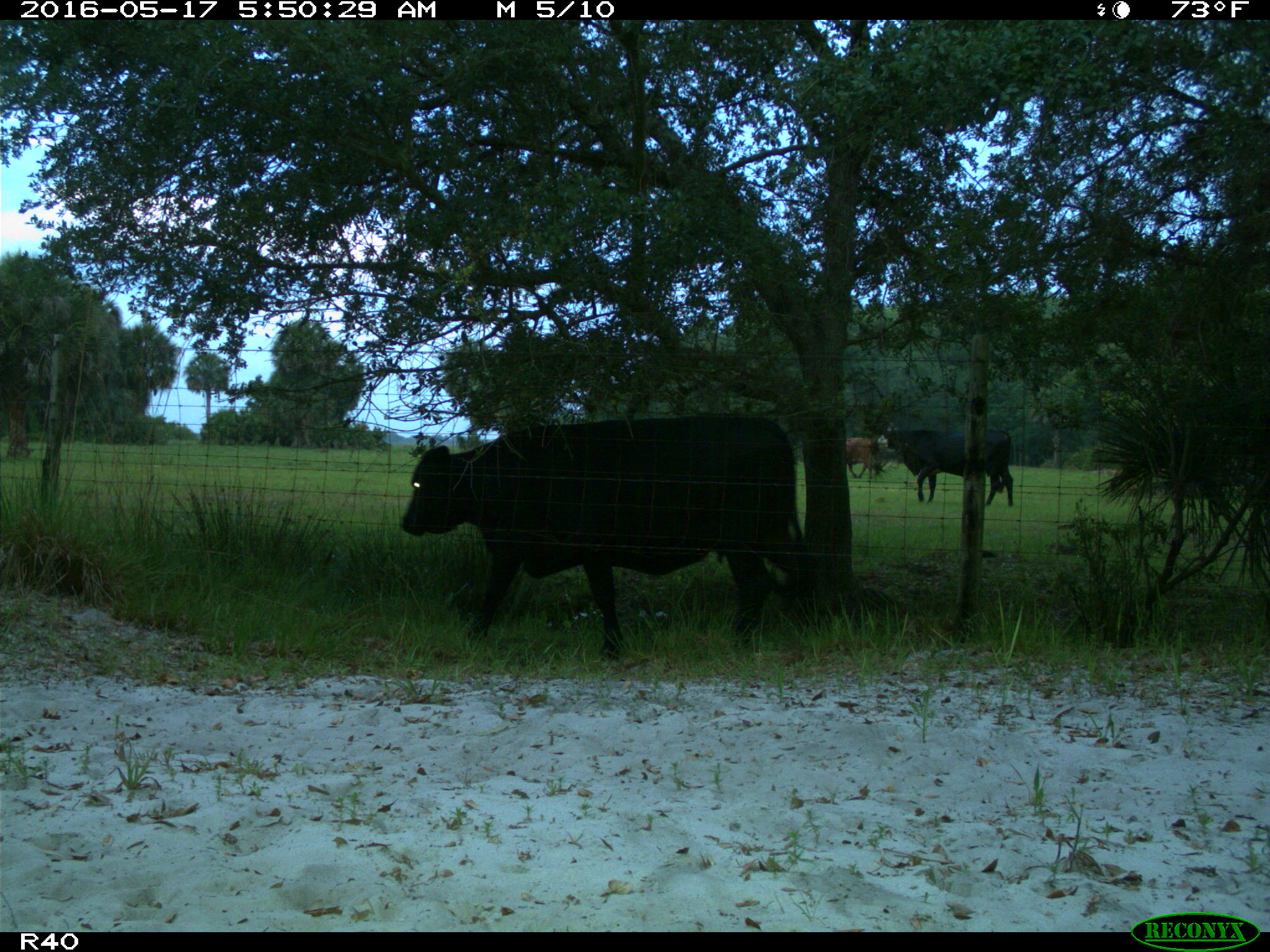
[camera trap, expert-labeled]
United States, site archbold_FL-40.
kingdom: Animalia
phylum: Chordata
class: Mammalia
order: Artiodactyla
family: Bovidae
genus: Bos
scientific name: Bos taurus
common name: domestic cow